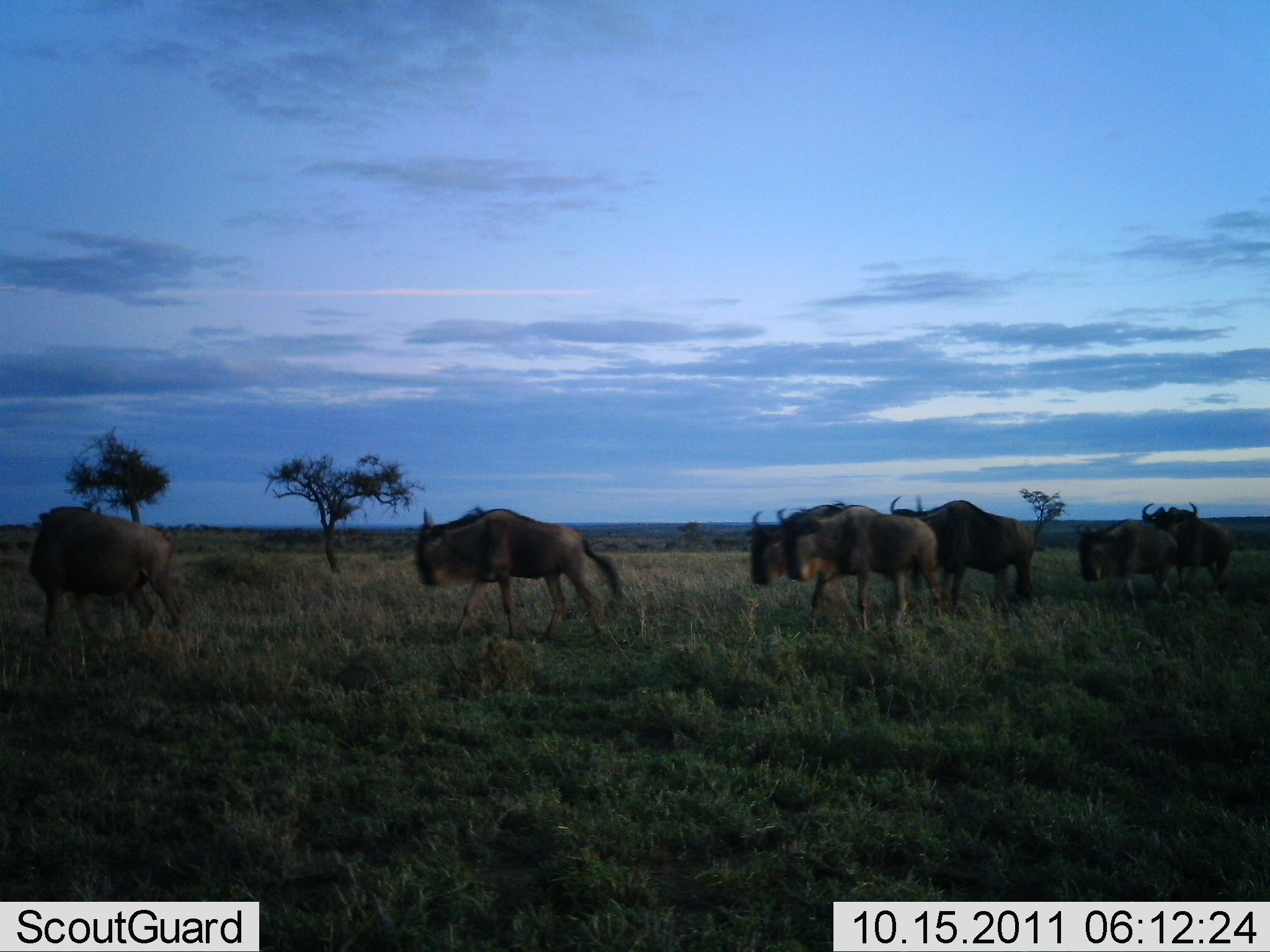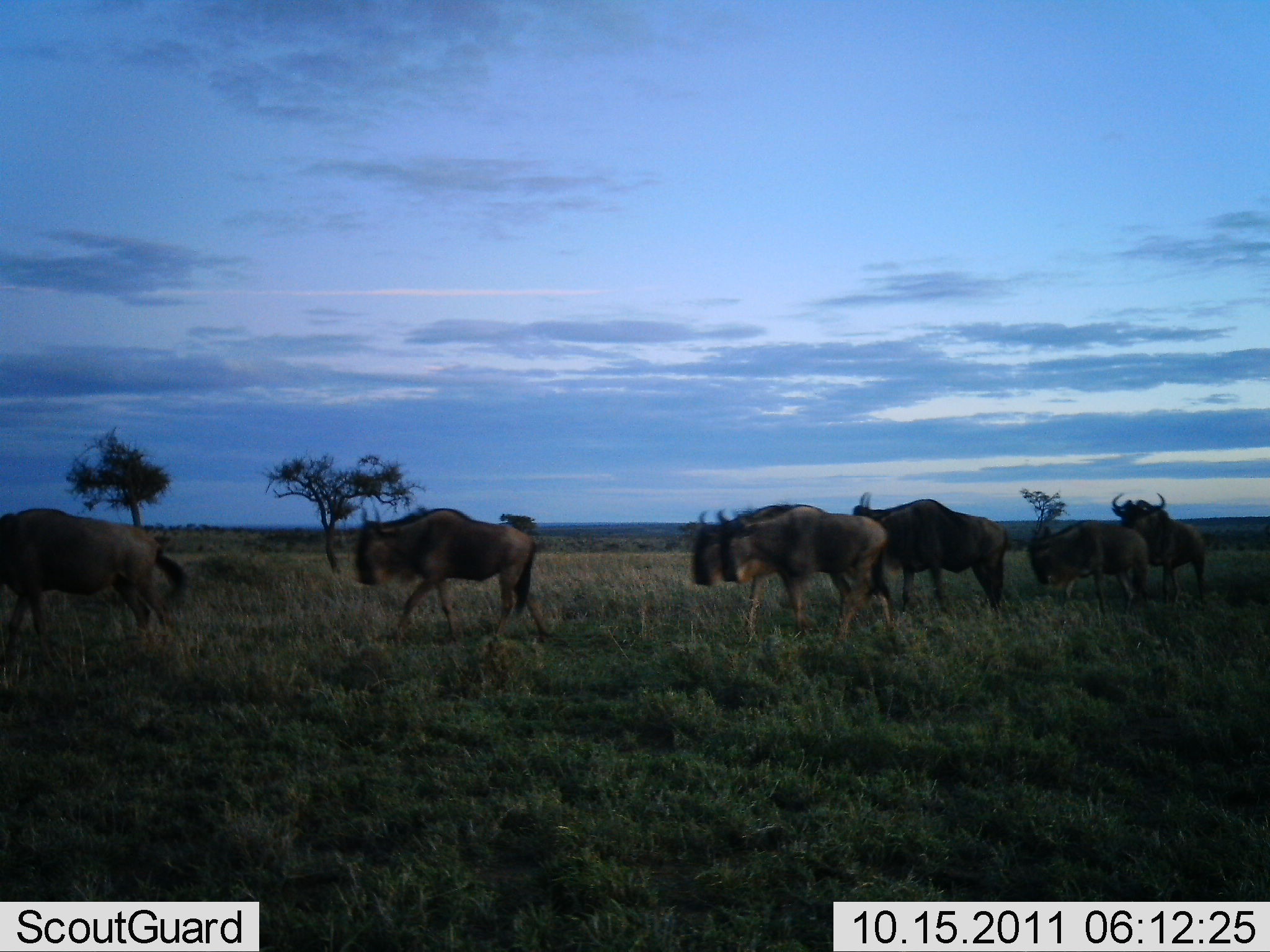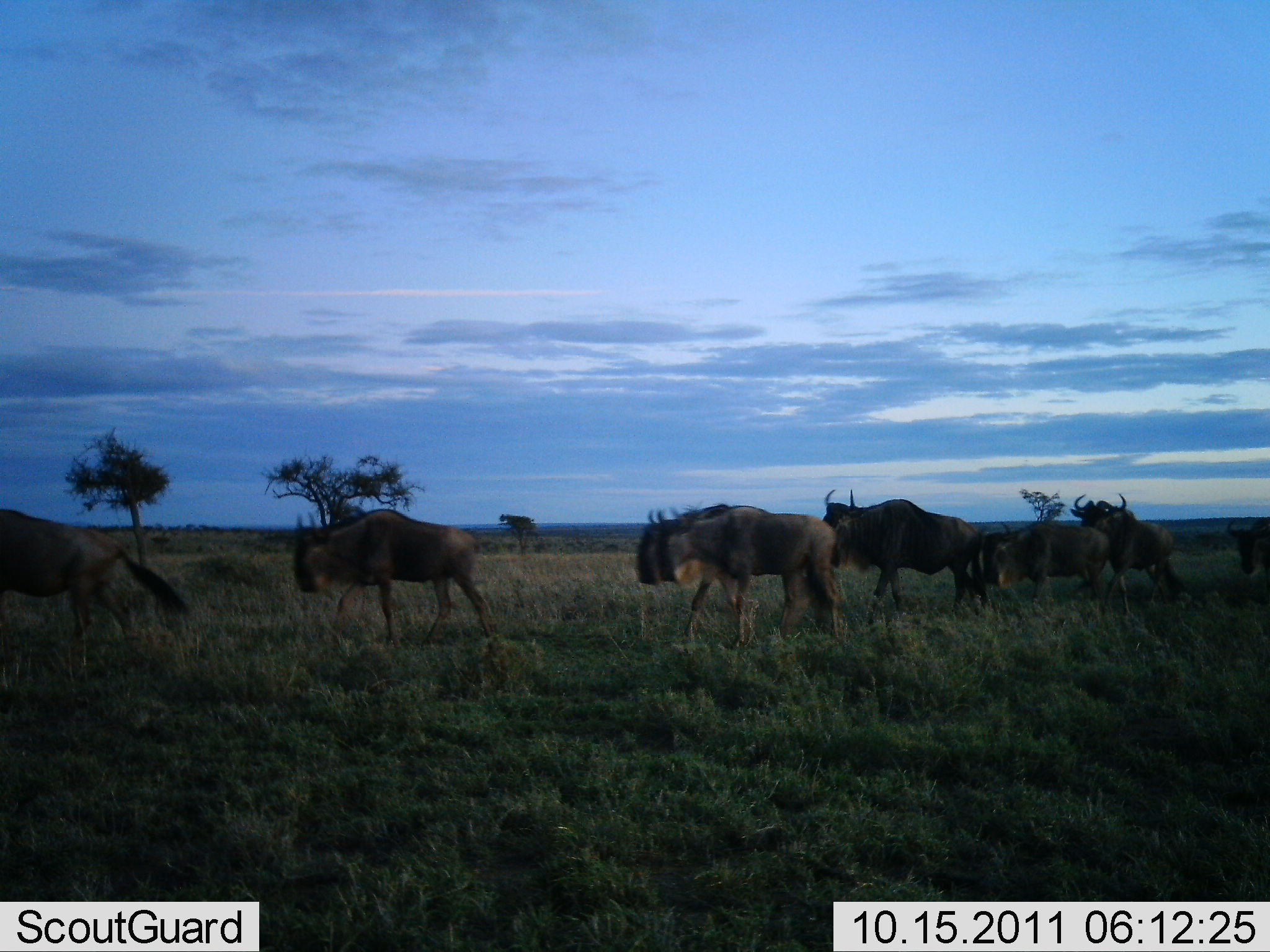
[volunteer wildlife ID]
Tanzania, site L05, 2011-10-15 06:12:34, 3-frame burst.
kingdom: Animalia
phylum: Chordata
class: Mammalia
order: Artiodactyla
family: Bovidae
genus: Connochaetes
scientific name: Connochaetes taurinus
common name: blue wildebeest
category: wildebeest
Wildebeest (blue wildebeest) (Connochaetes taurinus), count 7. Behavior (volunteer vote fractions): standing 8%, resting 0%, moving 100%, interacting 0%. Young present (vote fraction): 0%. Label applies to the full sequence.